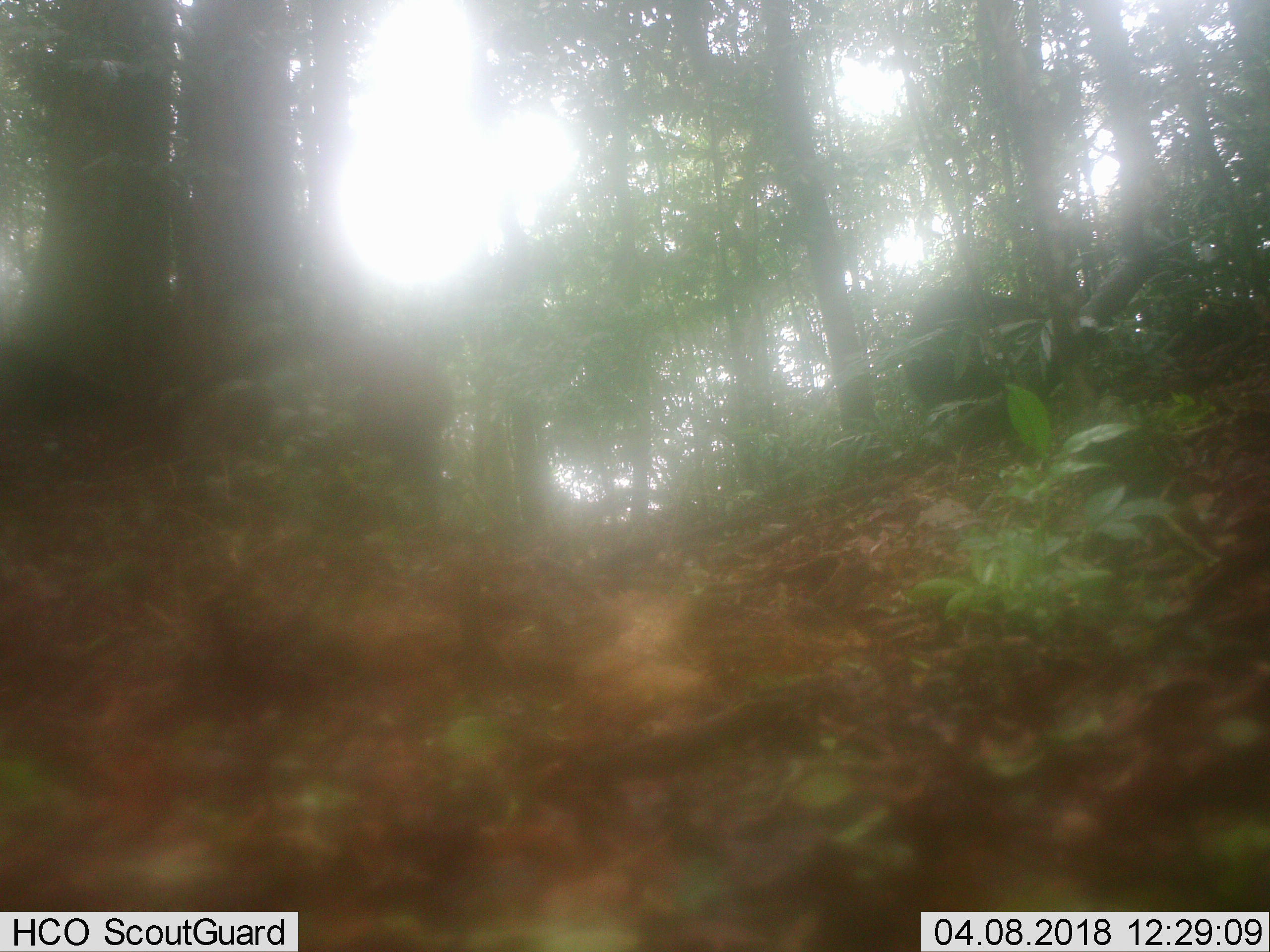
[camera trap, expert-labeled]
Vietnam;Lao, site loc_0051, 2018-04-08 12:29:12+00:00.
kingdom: Animalia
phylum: Chordata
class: Mammalia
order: Artiodactyla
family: Suidae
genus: Sus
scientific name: Sus scrofa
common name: eurasian wild pig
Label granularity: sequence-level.